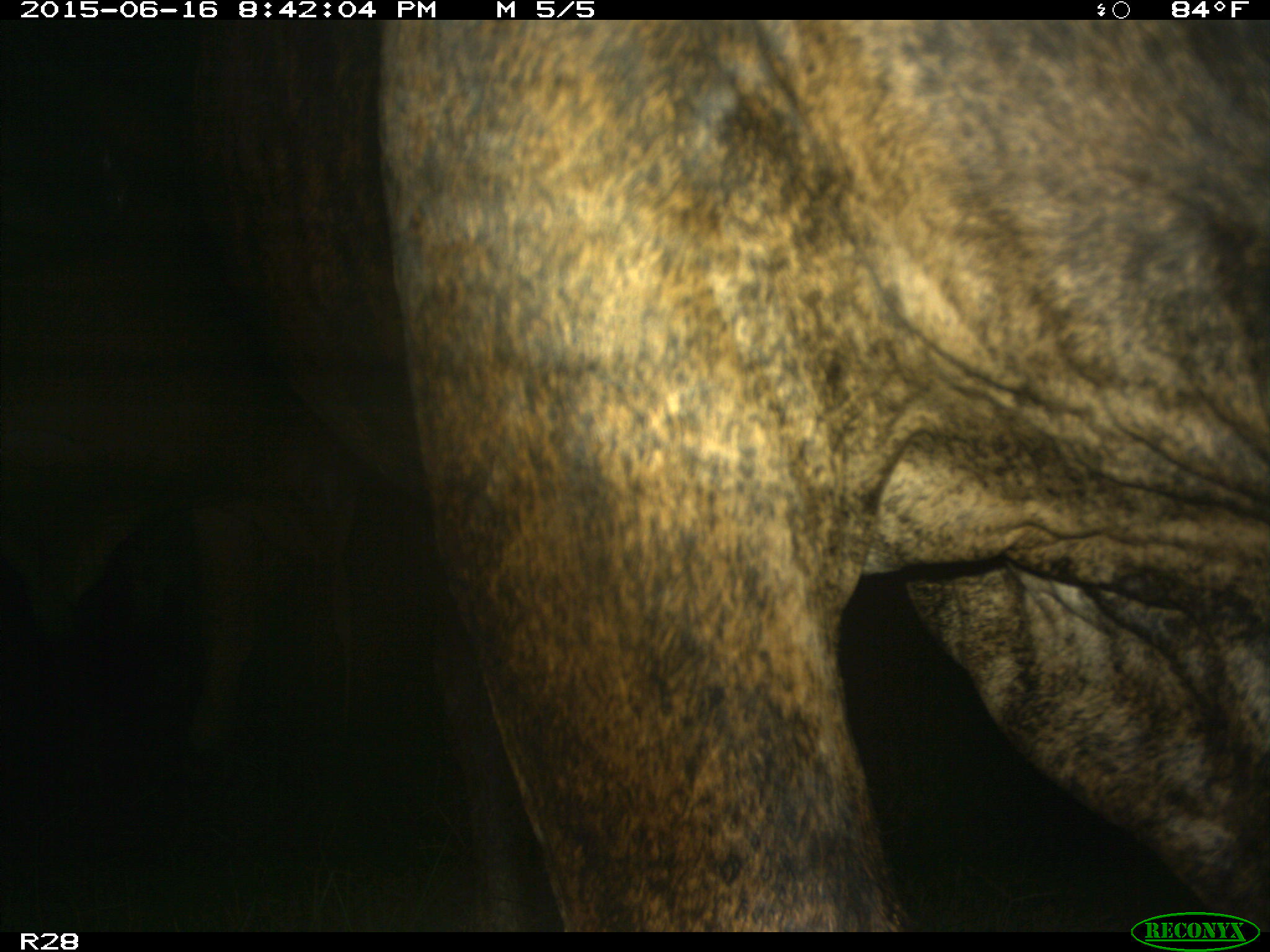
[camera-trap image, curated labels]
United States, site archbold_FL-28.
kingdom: Animalia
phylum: Chordata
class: Mammalia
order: Artiodactyla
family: Bovidae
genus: Bos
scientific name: Bos taurus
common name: domestic cow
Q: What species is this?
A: Bos taurus (domestic cow).